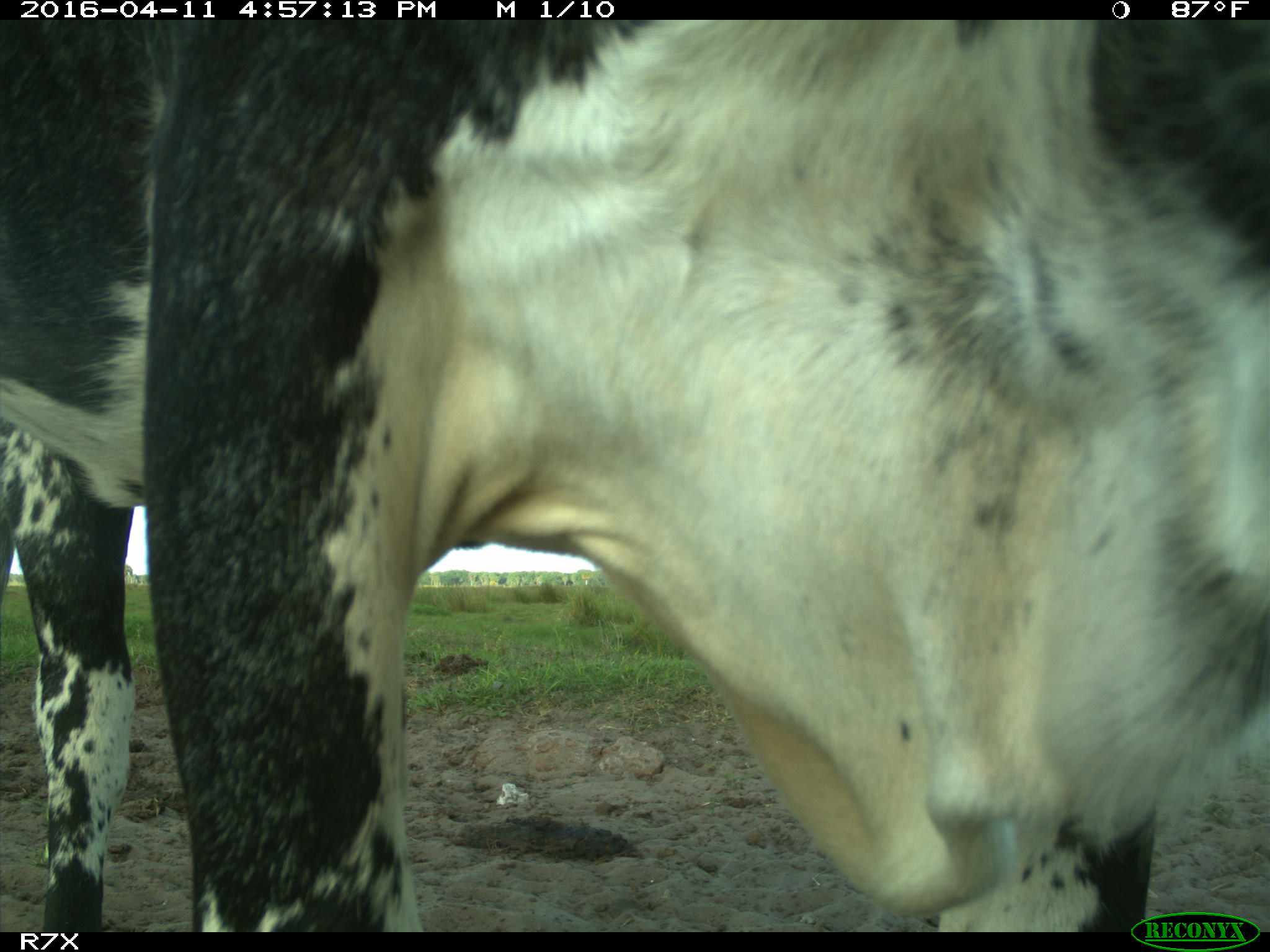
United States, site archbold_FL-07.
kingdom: Animalia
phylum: Chordata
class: Mammalia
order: Artiodactyla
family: Bovidae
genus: Bos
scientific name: Bos taurus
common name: domestic cow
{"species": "Bos taurus (domestic cow)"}